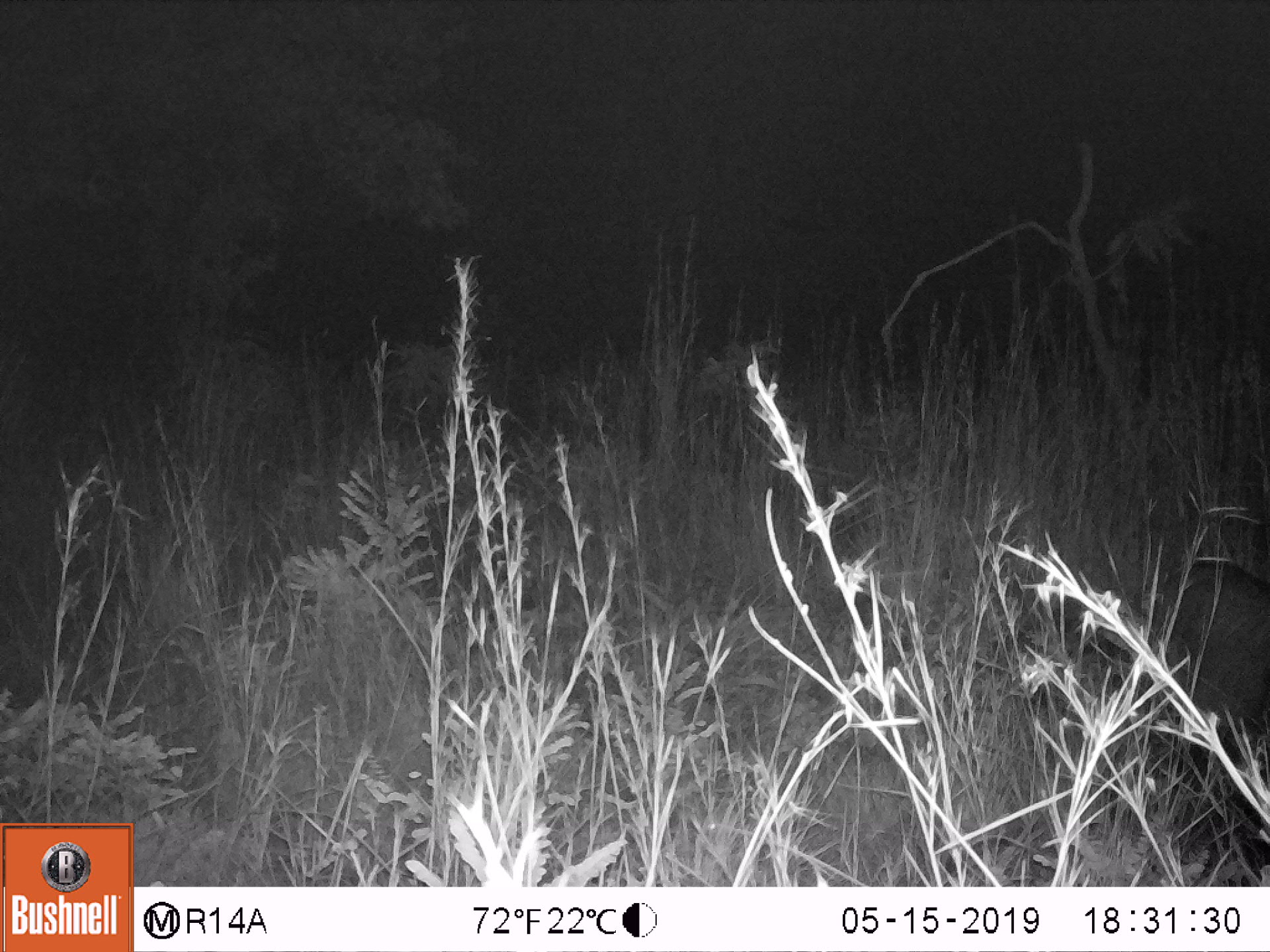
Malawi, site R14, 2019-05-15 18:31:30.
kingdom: Animalia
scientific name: Animalia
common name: other animal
Other animal (Animalia), count 1.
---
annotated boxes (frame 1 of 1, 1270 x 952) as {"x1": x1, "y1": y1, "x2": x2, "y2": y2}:
other animal: {"x1": 1123, "y1": 541, "x2": 1268, "y2": 839}